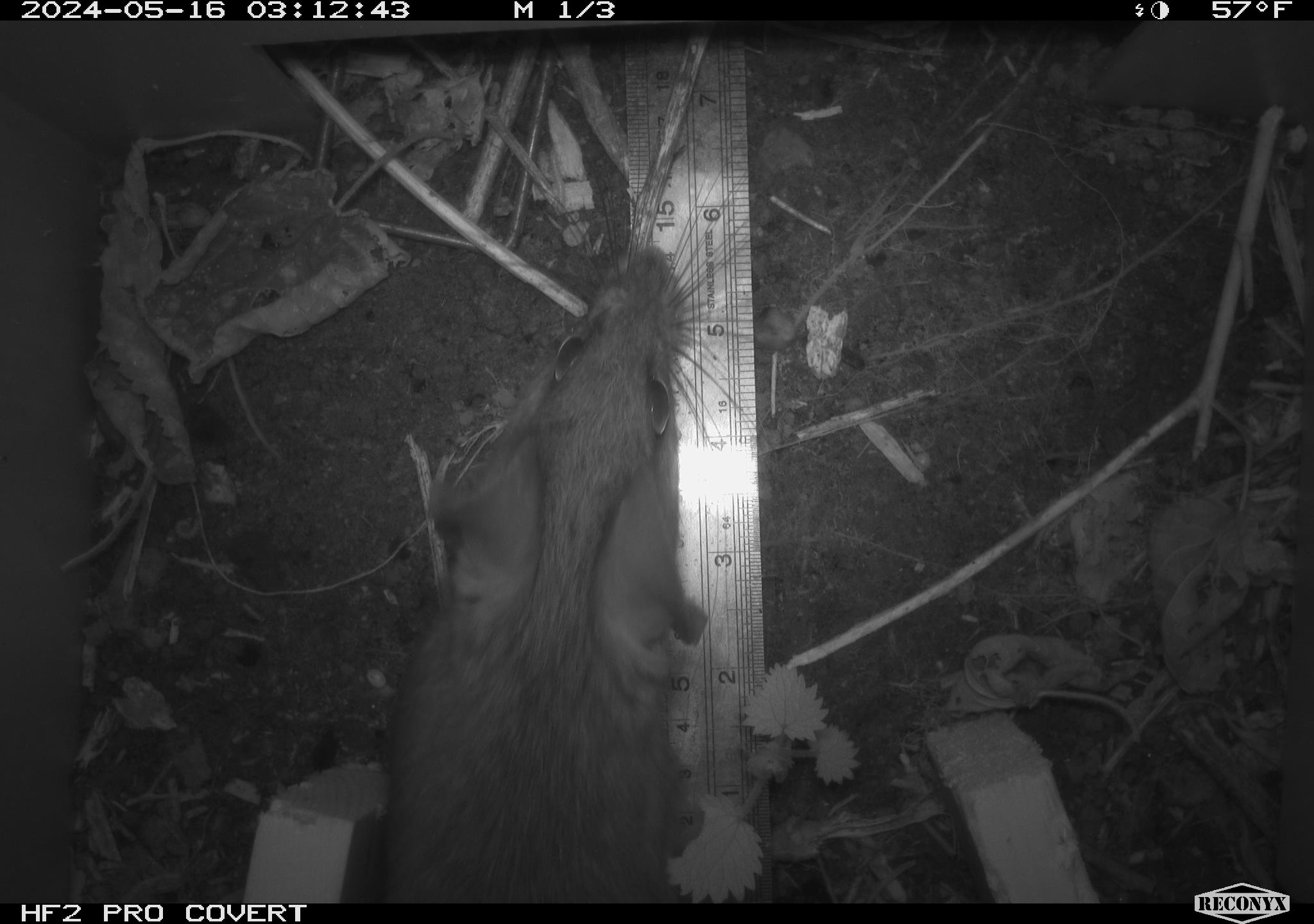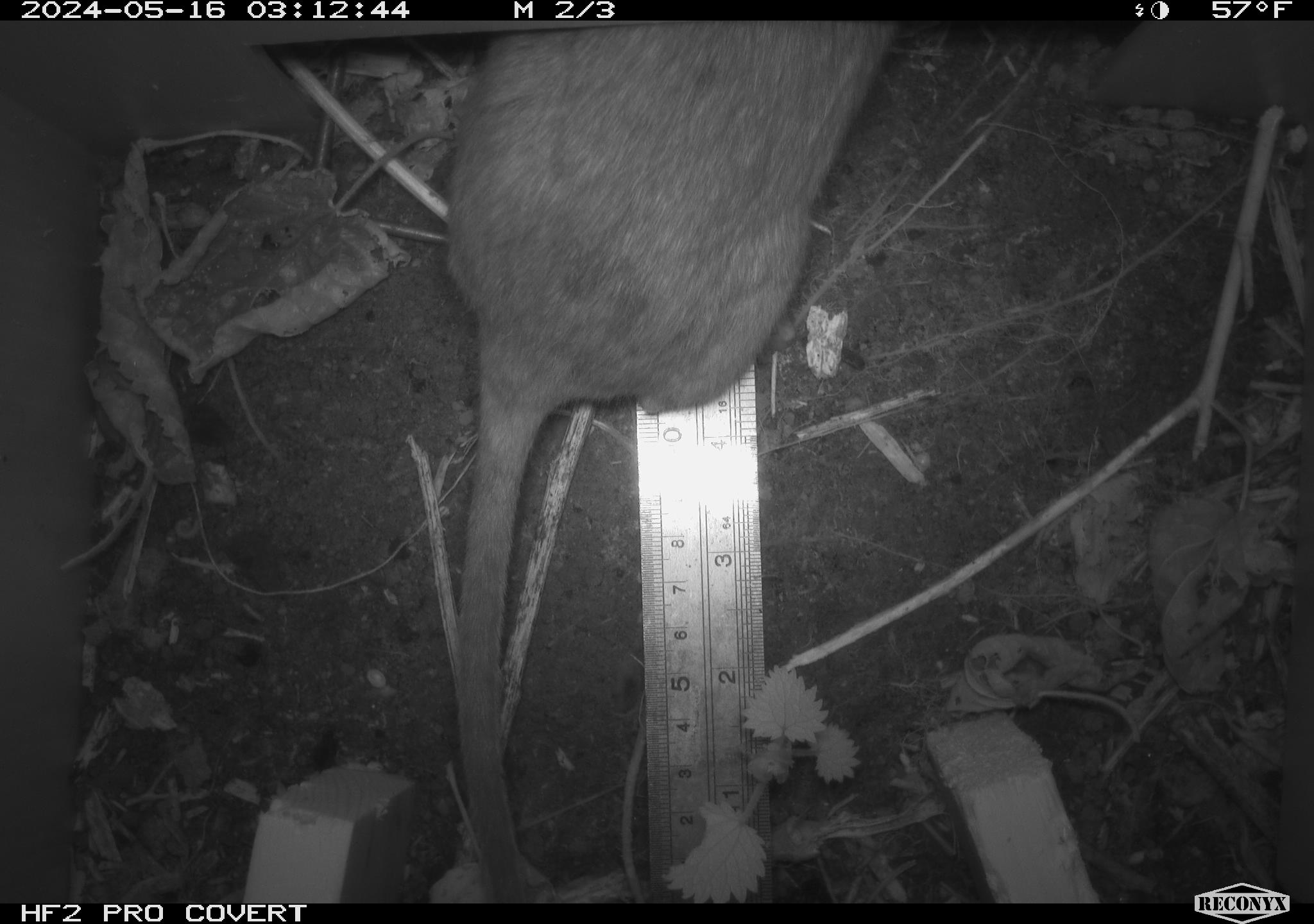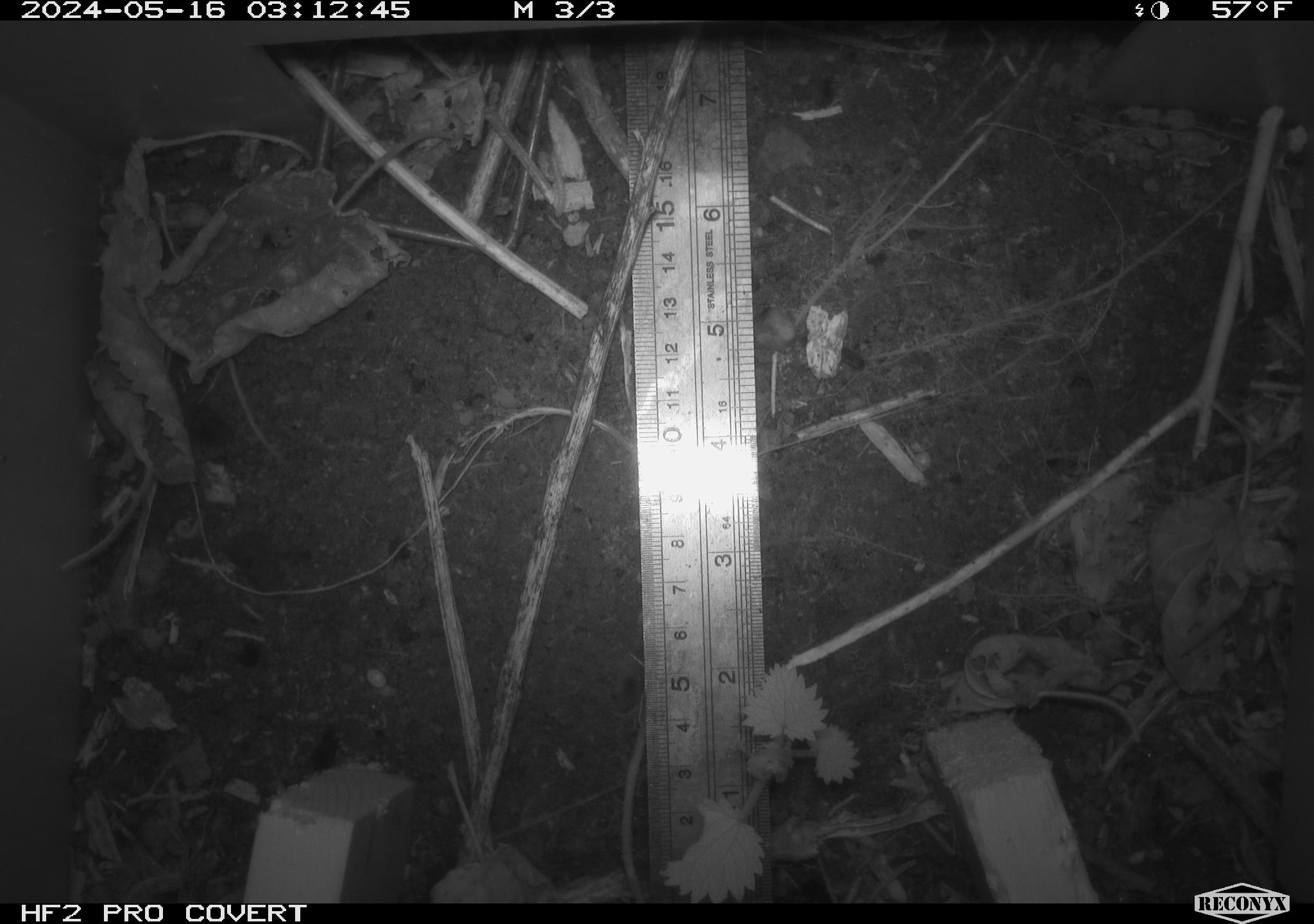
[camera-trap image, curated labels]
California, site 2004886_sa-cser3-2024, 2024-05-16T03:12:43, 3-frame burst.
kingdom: Animalia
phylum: Chordata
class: Mammalia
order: Rodentia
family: Muridae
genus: Rattus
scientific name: Rattus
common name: rat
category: rattus species